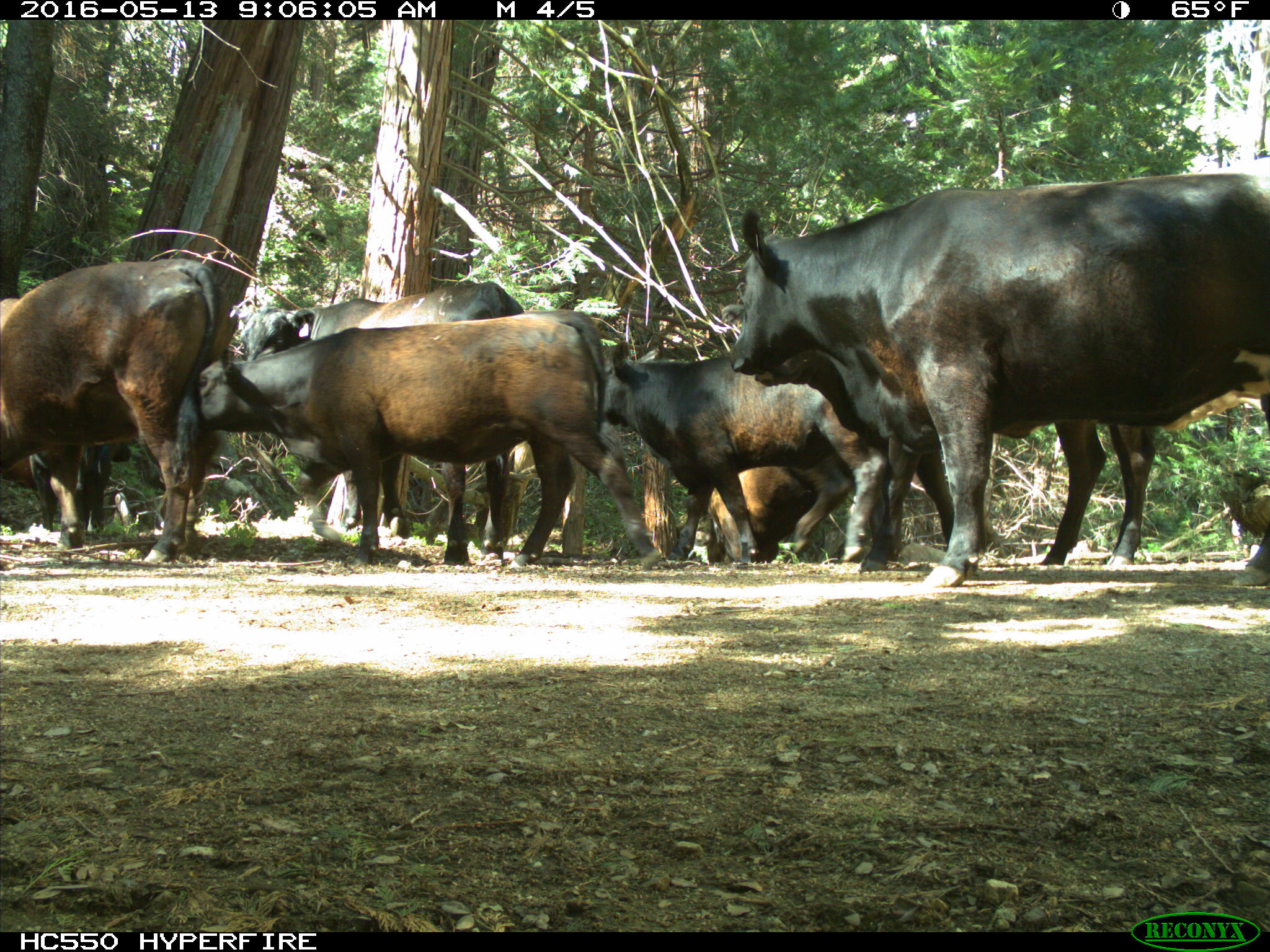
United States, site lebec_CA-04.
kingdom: Animalia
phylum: Chordata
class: Mammalia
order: Artiodactyla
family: Bovidae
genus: Bos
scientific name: Bos taurus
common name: domestic cow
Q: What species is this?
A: Bos taurus (domestic cow).